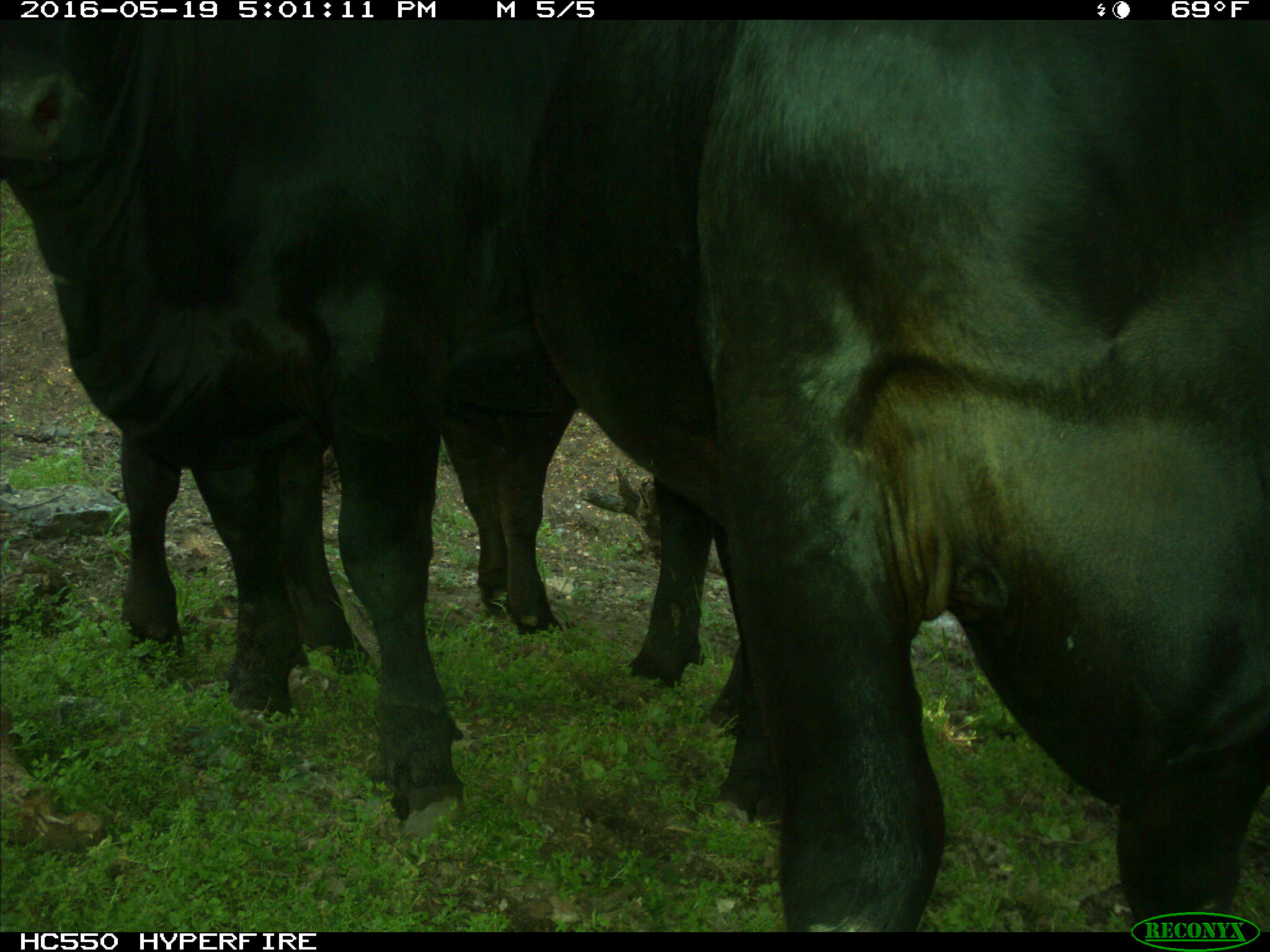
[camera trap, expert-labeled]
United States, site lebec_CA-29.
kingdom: Animalia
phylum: Chordata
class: Mammalia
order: Artiodactyla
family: Bovidae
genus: Bos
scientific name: Bos taurus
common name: domestic cow